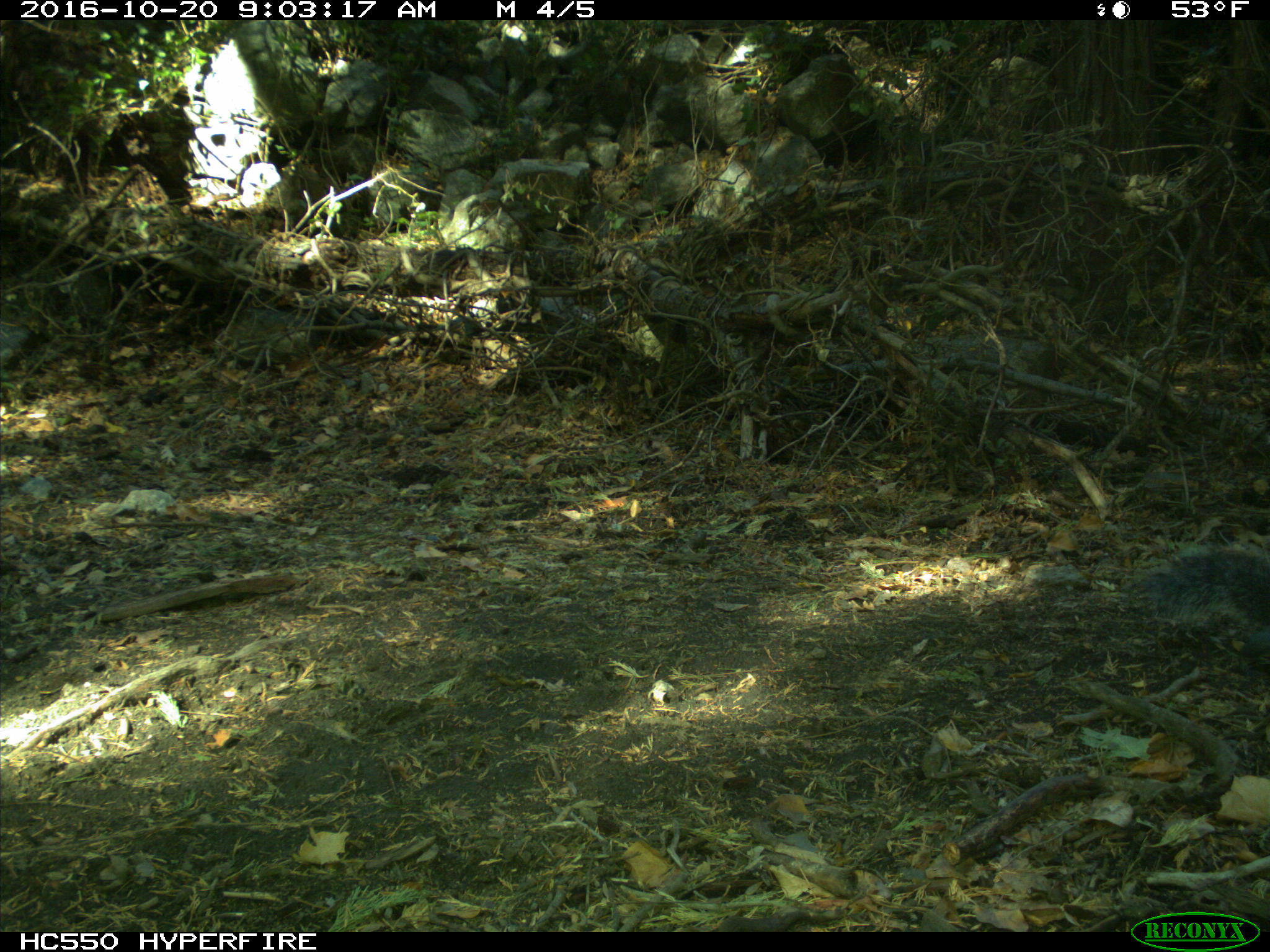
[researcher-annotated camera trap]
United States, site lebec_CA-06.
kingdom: Animalia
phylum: Chordata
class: Mammalia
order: Rodentia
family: Sciuridae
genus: Sciurus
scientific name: Sciurus carolinensis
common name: eastern gray squirrel